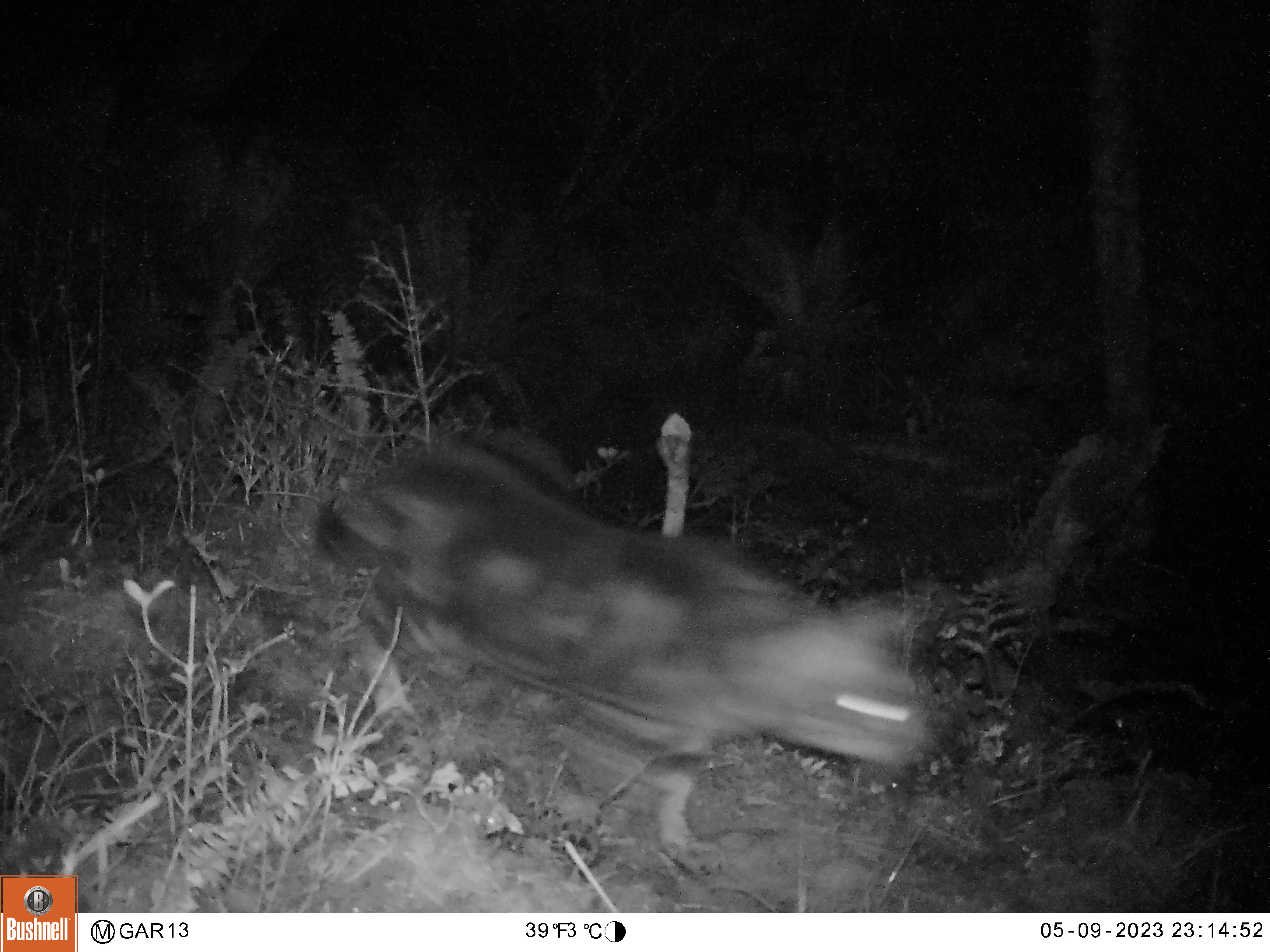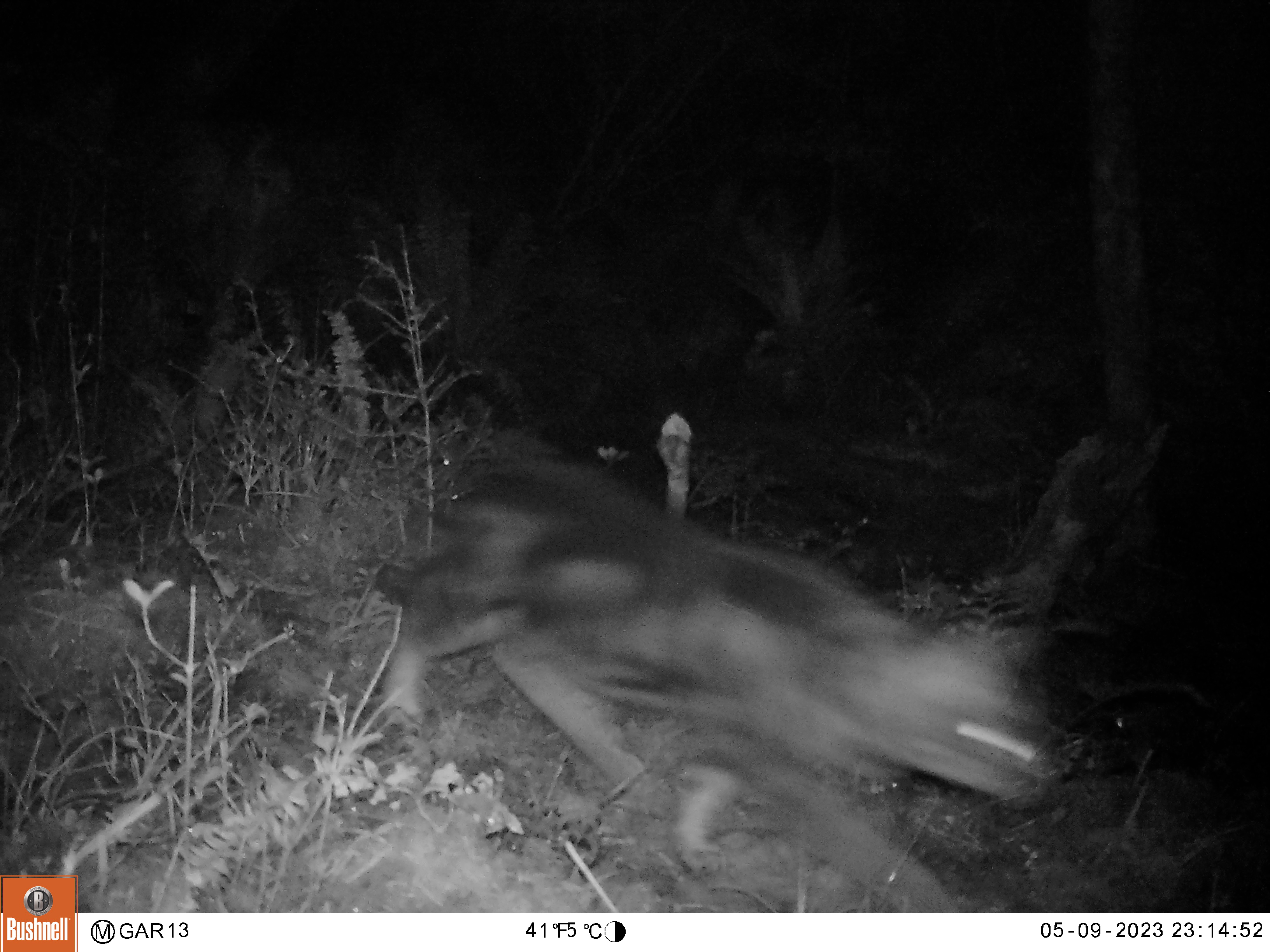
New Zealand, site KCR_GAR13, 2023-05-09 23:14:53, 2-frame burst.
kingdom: Animalia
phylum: Chordata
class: Mammalia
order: Carnivora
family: Felidae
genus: Felis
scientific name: Felis catus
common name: domestic cat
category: cat